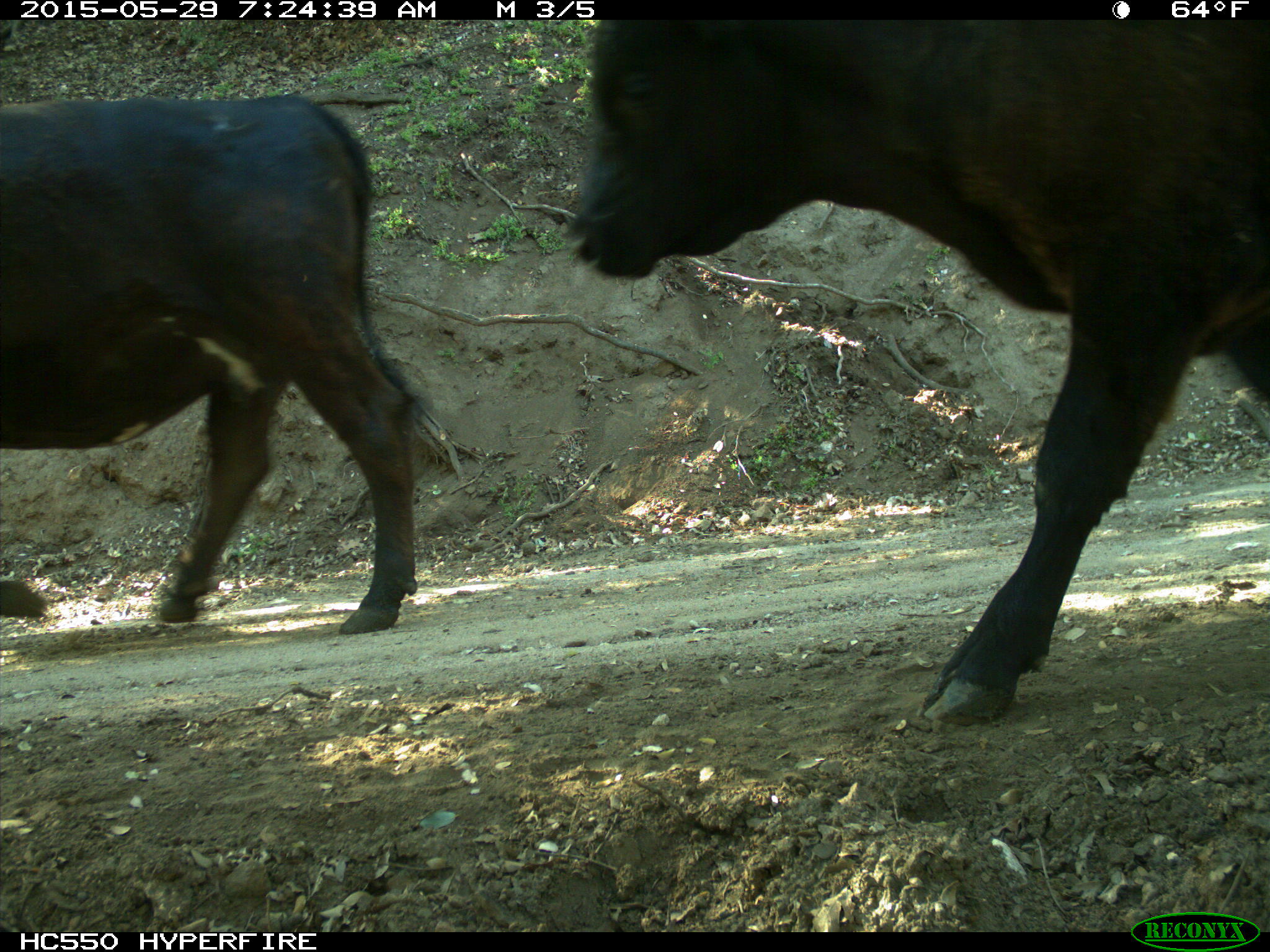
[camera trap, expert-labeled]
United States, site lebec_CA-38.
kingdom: Animalia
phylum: Chordata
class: Mammalia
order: Artiodactyla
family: Bovidae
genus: Bos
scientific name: Bos taurus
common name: domestic cow